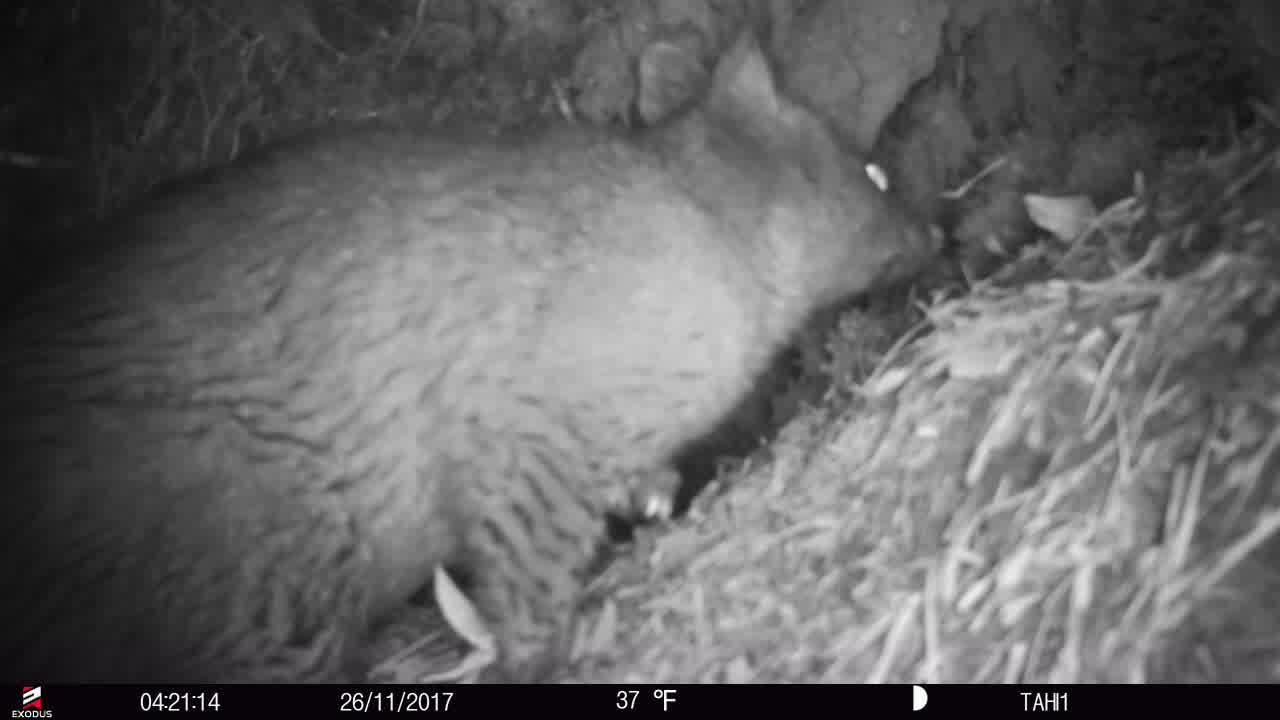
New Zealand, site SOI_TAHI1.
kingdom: Animalia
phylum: Chordata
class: Mammalia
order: Diprotodontia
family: Phalangeridae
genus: Trichosurus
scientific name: Trichosurus vulpecula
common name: common brushtail possum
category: possum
Possum (common brushtail possum) (Trichosurus vulpecula).